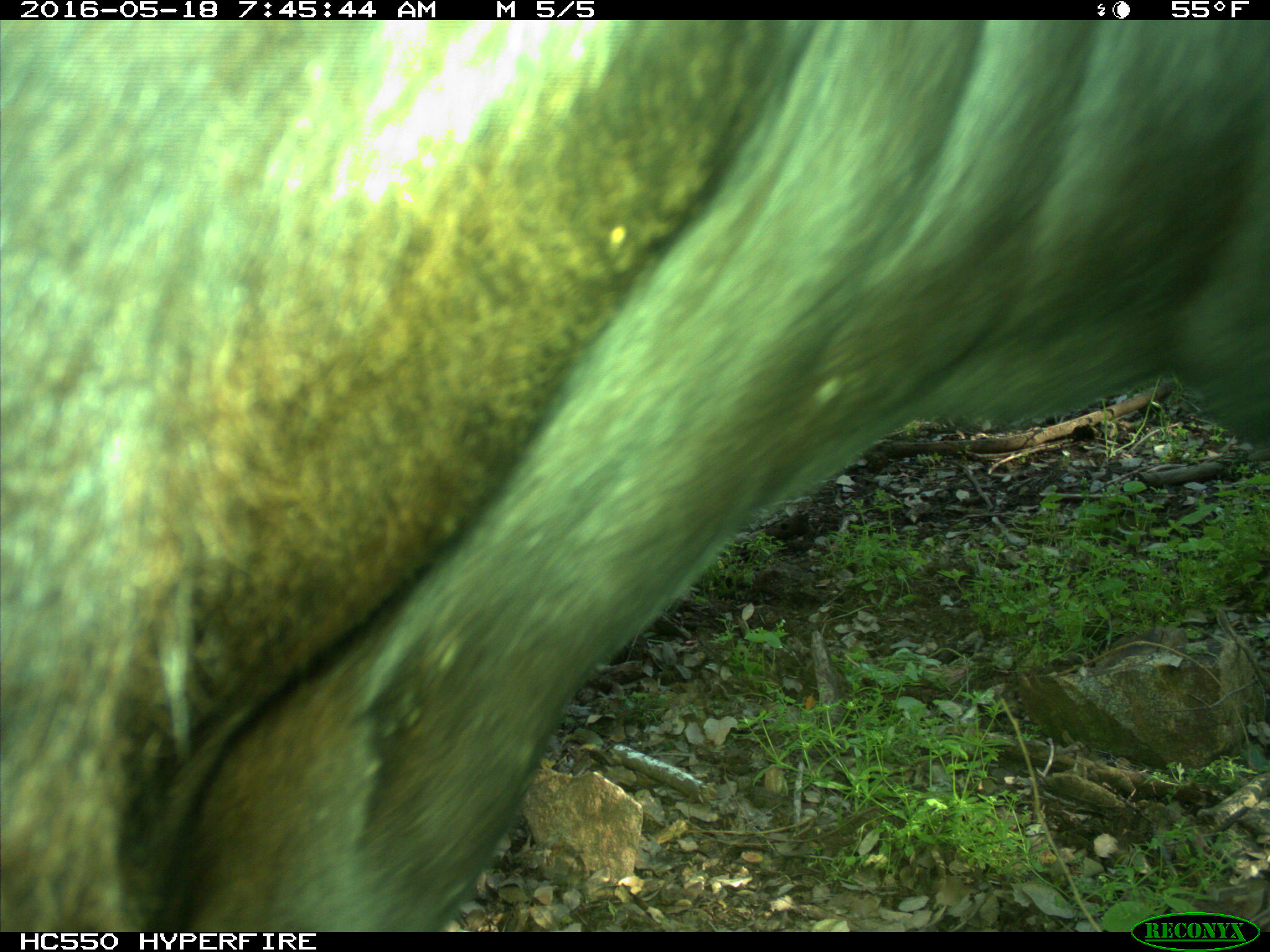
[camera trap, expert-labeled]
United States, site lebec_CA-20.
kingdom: Animalia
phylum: Chordata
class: Mammalia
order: Artiodactyla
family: Bovidae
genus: Bos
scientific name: Bos taurus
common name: domestic cow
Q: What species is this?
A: Bos taurus (domestic cow).